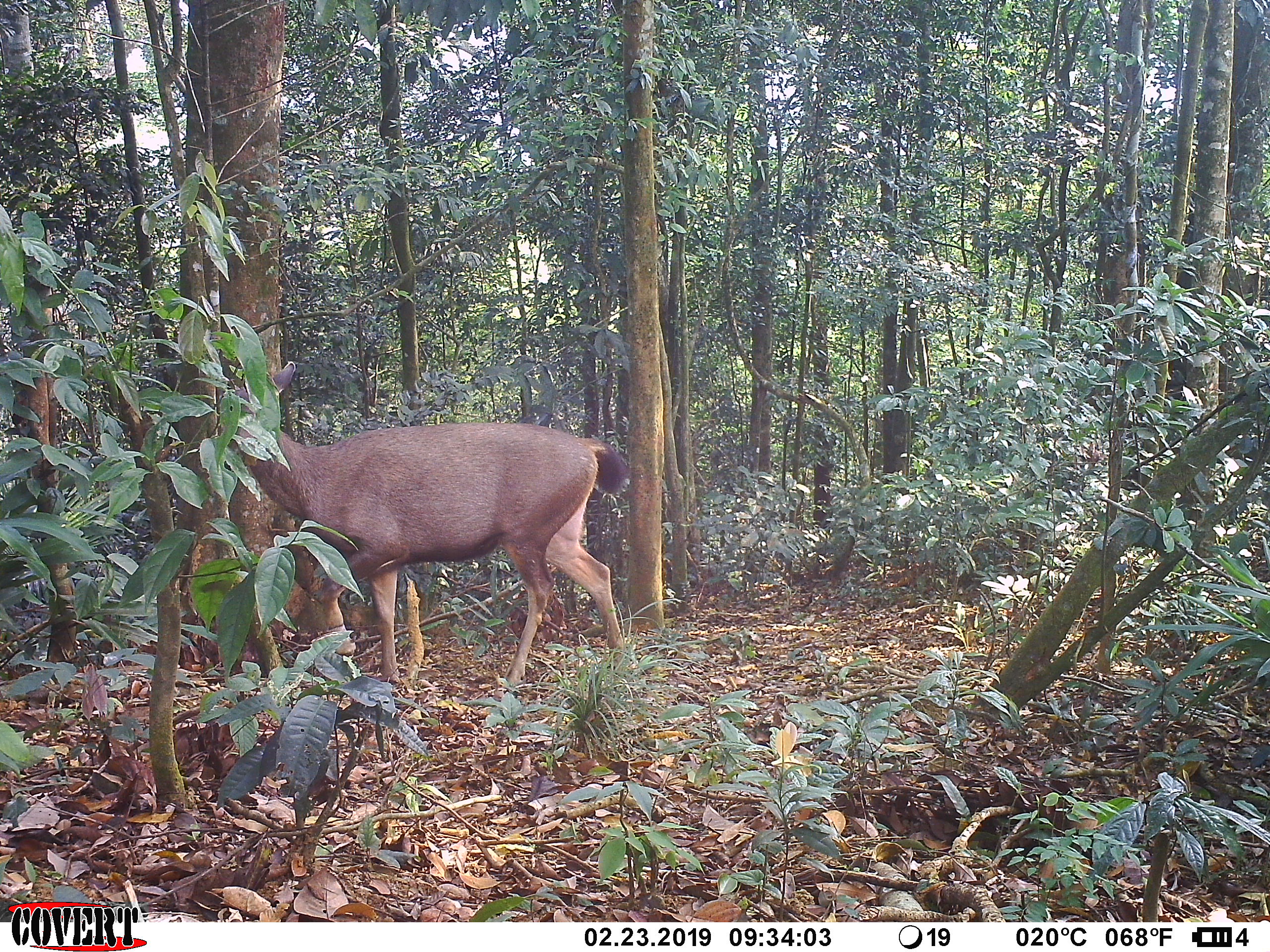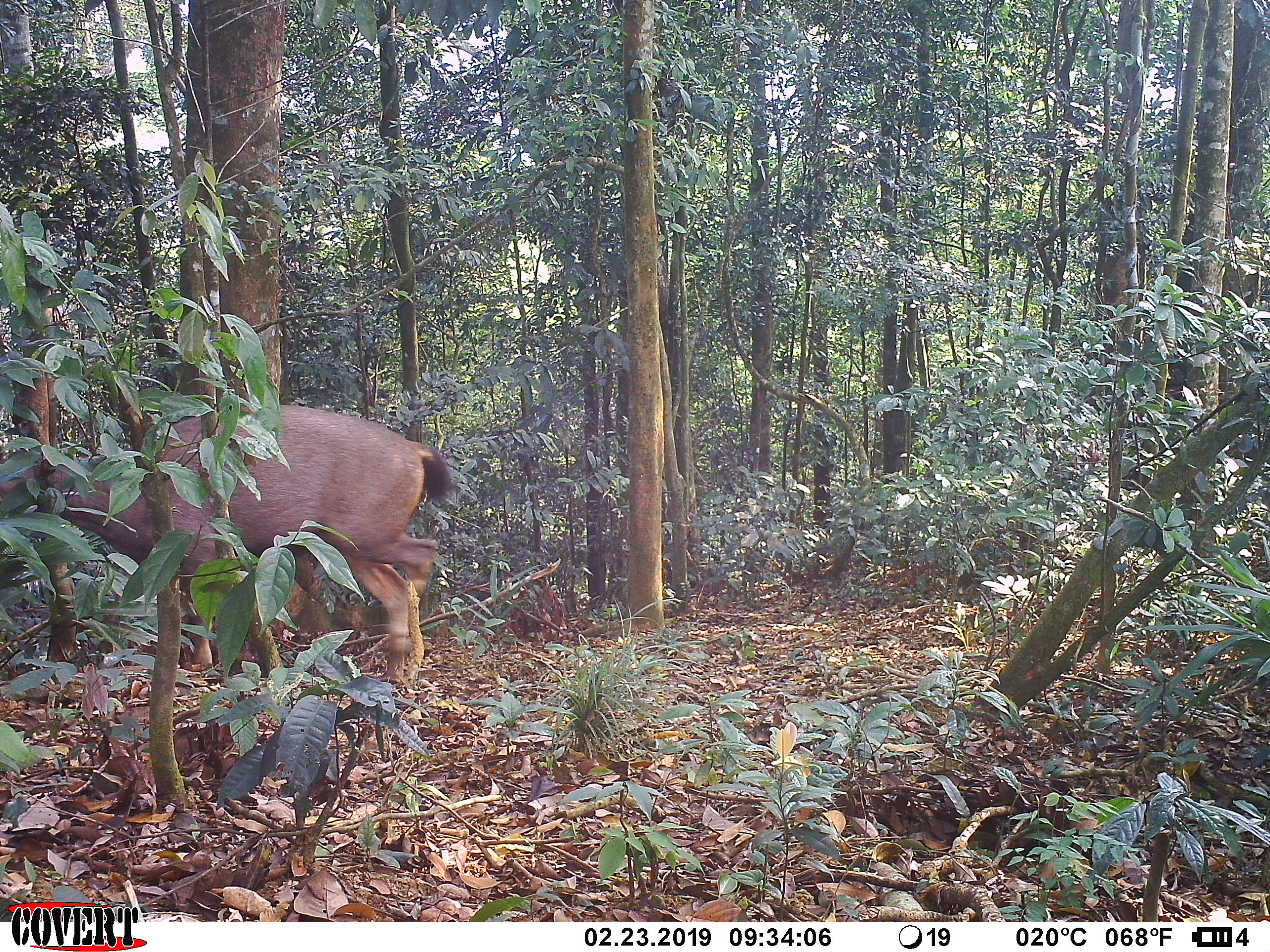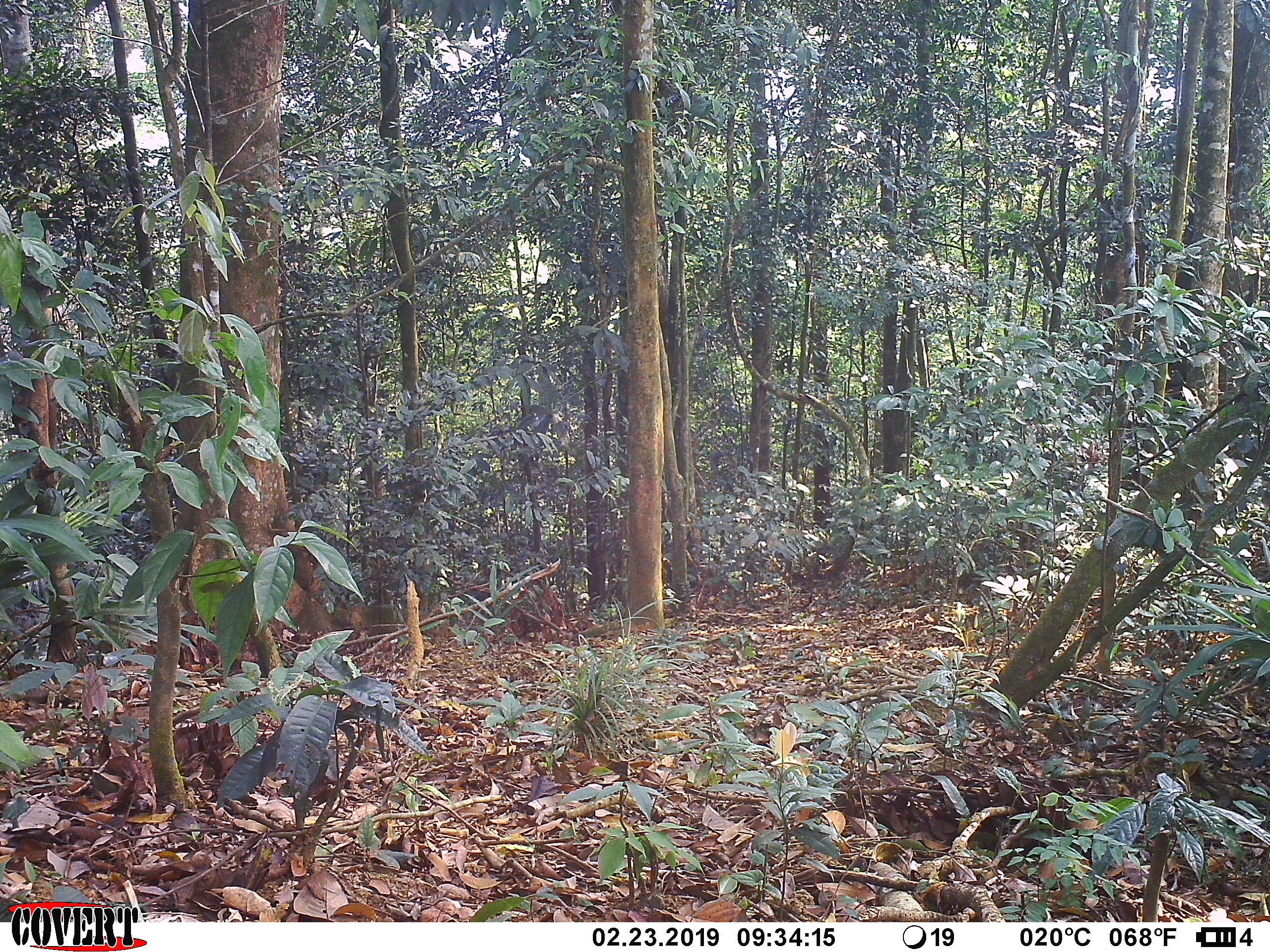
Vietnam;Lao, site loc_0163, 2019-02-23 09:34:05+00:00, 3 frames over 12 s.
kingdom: Animalia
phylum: Chordata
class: Mammalia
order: Artiodactyla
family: Cervidae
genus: Rusa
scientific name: Rusa unicolor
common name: sambar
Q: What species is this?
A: Sambar (Rusa unicolor).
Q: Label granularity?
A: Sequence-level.